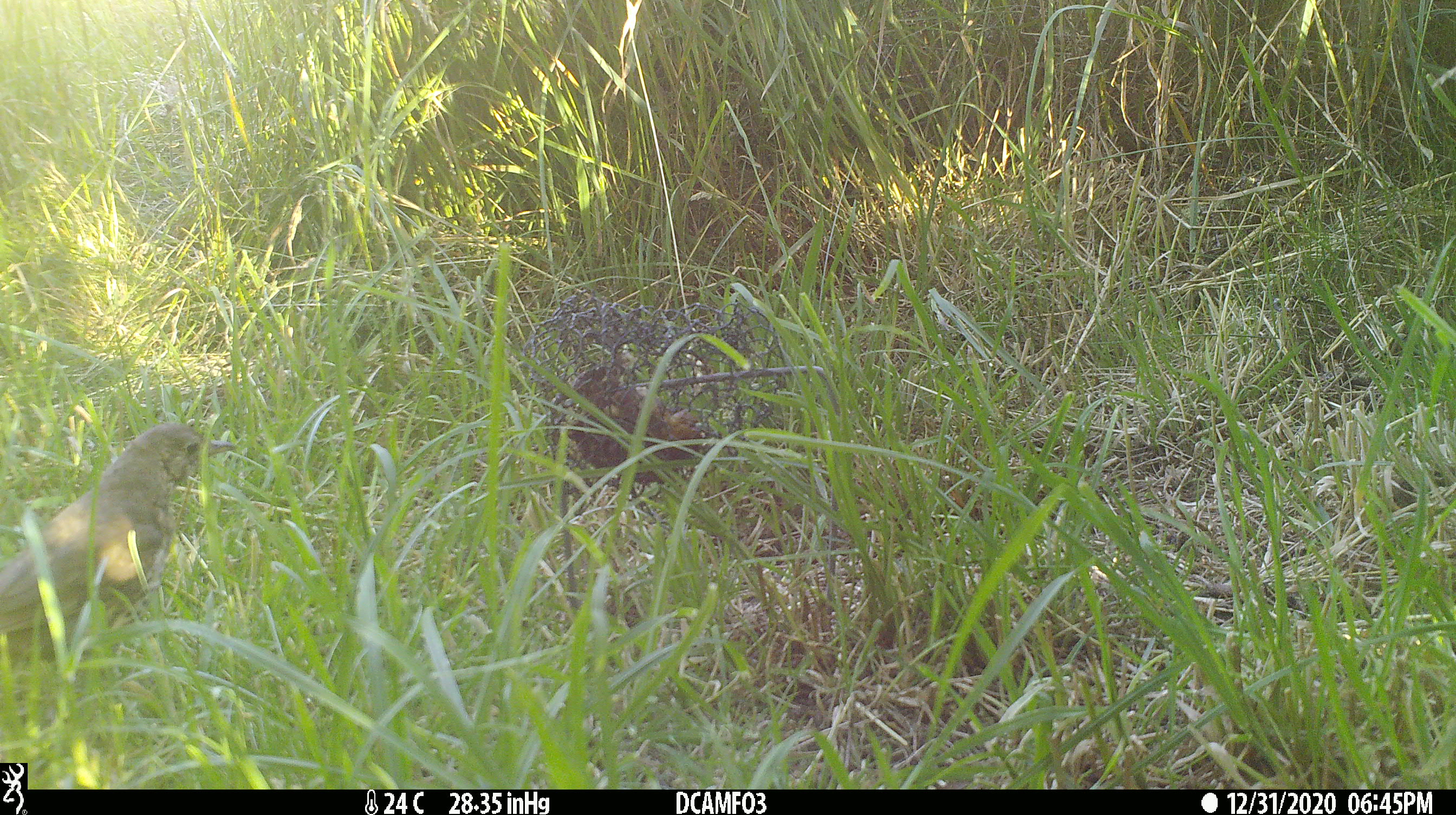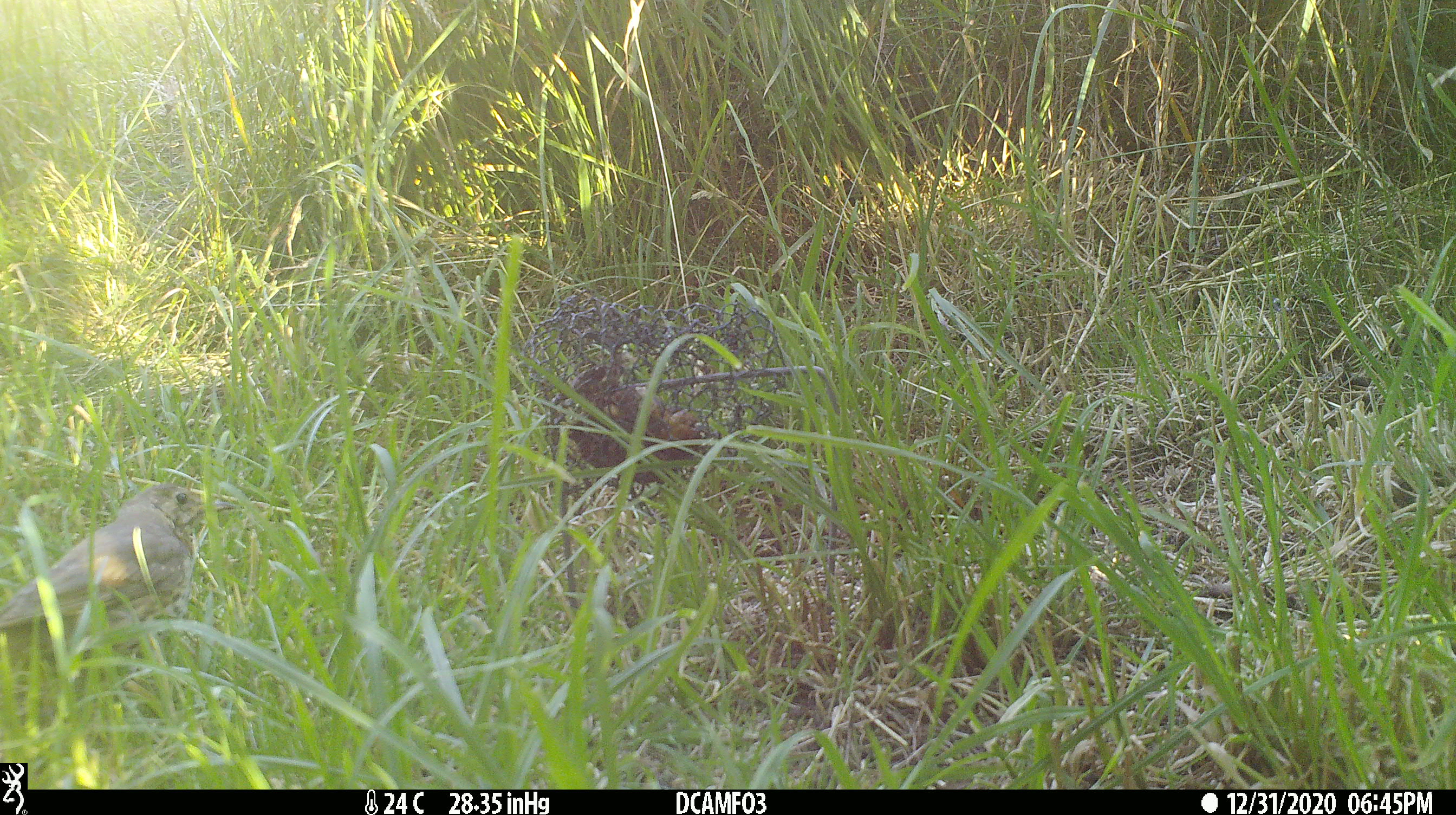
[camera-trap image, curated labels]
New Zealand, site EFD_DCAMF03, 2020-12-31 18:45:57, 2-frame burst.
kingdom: Animalia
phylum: Chordata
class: Aves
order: Passeriformes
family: Turdidae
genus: Turdus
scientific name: Turdus philomelos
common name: song thrush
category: thrush